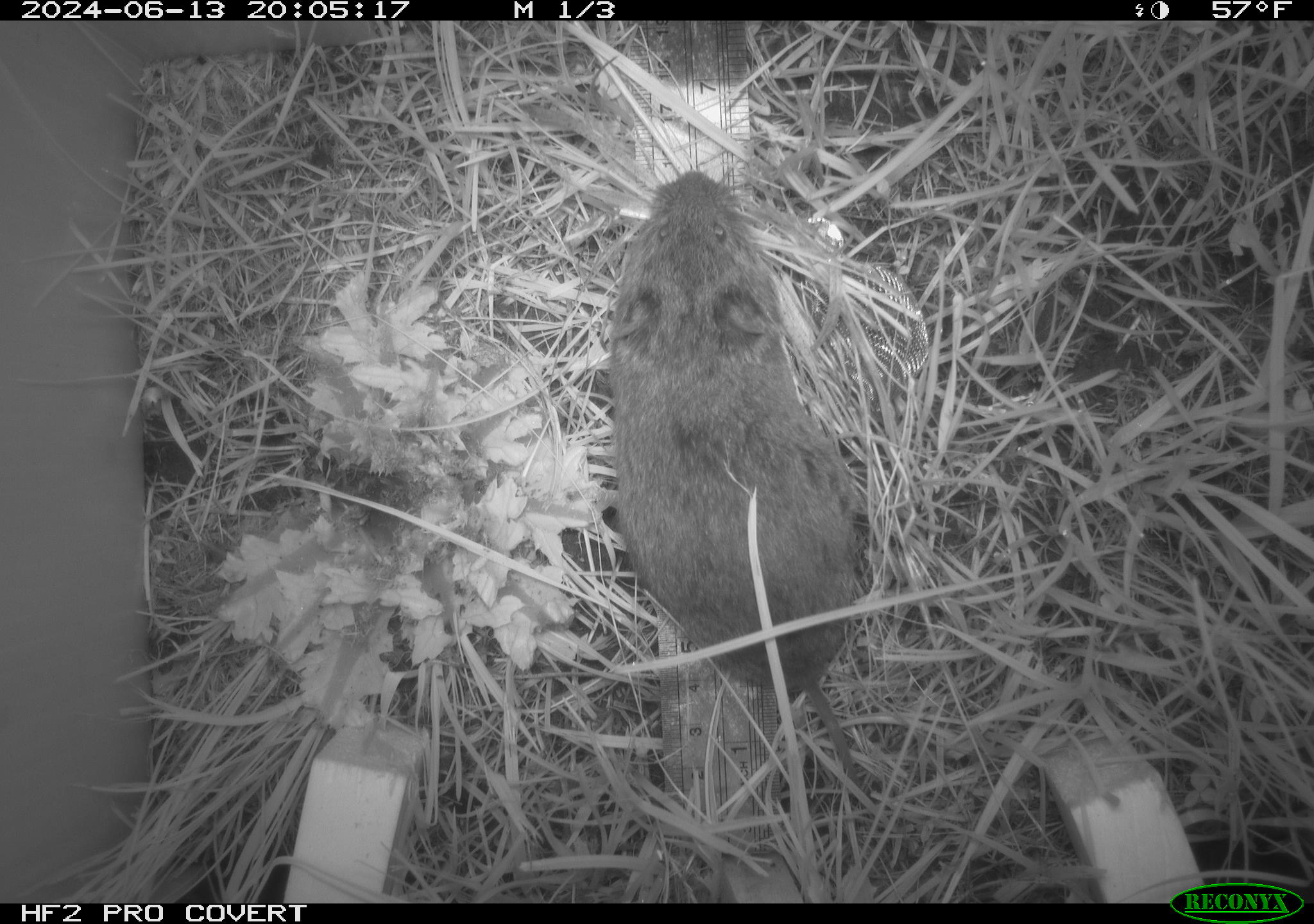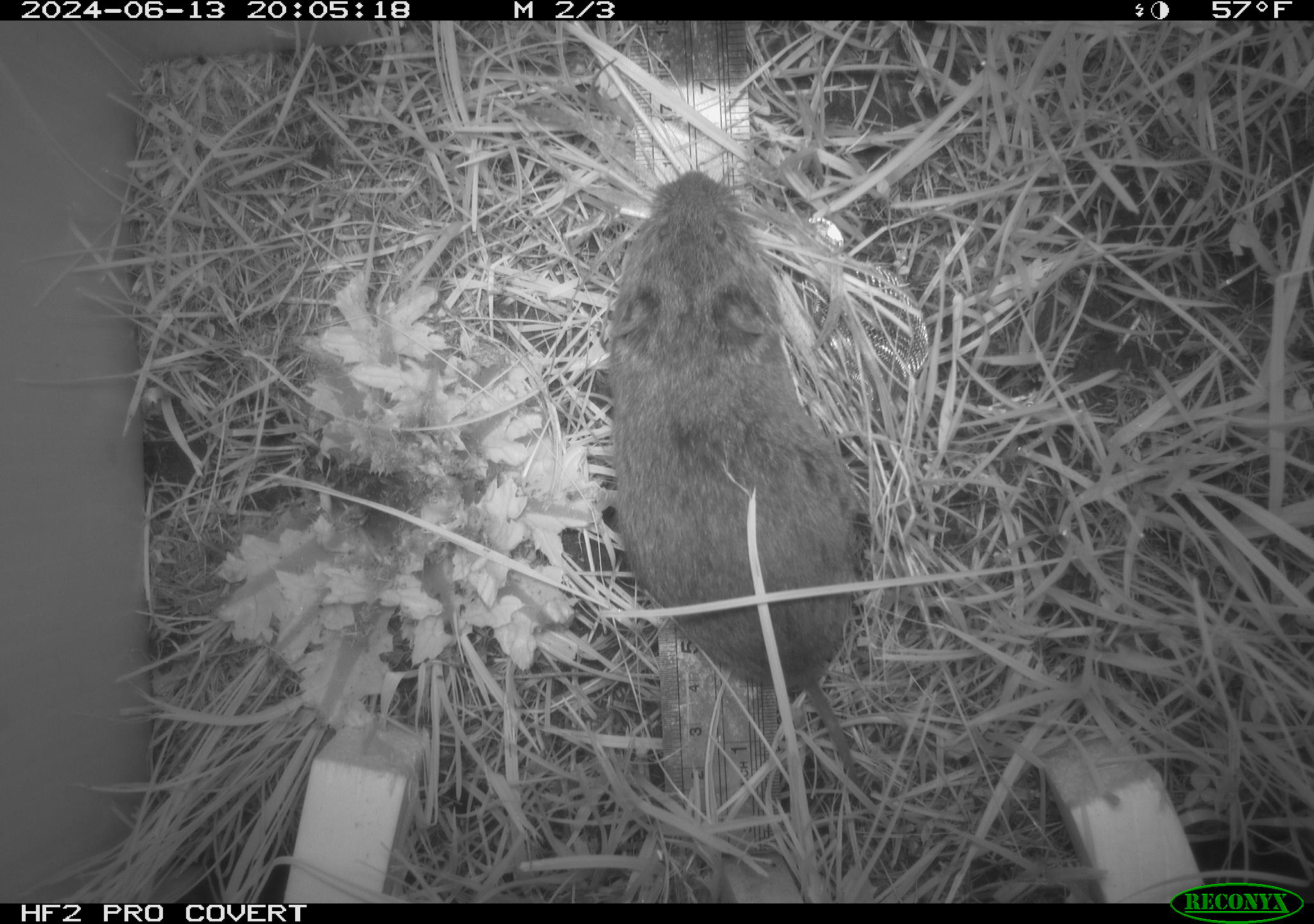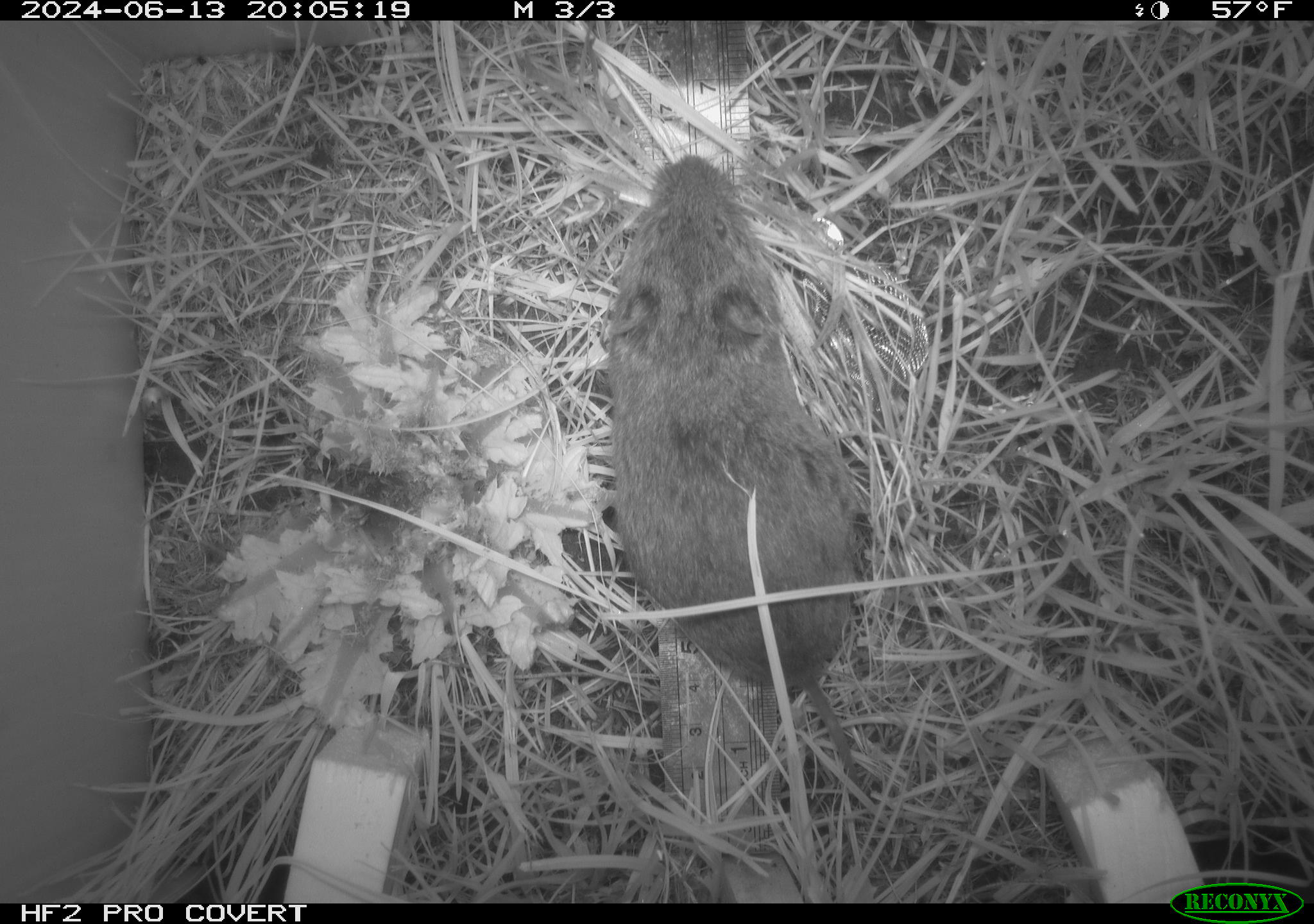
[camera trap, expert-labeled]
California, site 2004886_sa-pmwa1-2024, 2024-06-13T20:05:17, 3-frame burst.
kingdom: Animalia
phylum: Chordata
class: Mammalia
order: Rodentia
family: Cricetidae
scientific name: Arvicolinae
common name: voles, lemmings, and muskrats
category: arvicolinae subfamily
Arvicolinae subfamily (voles, lemmings, and muskrats) (Arvicolinae).